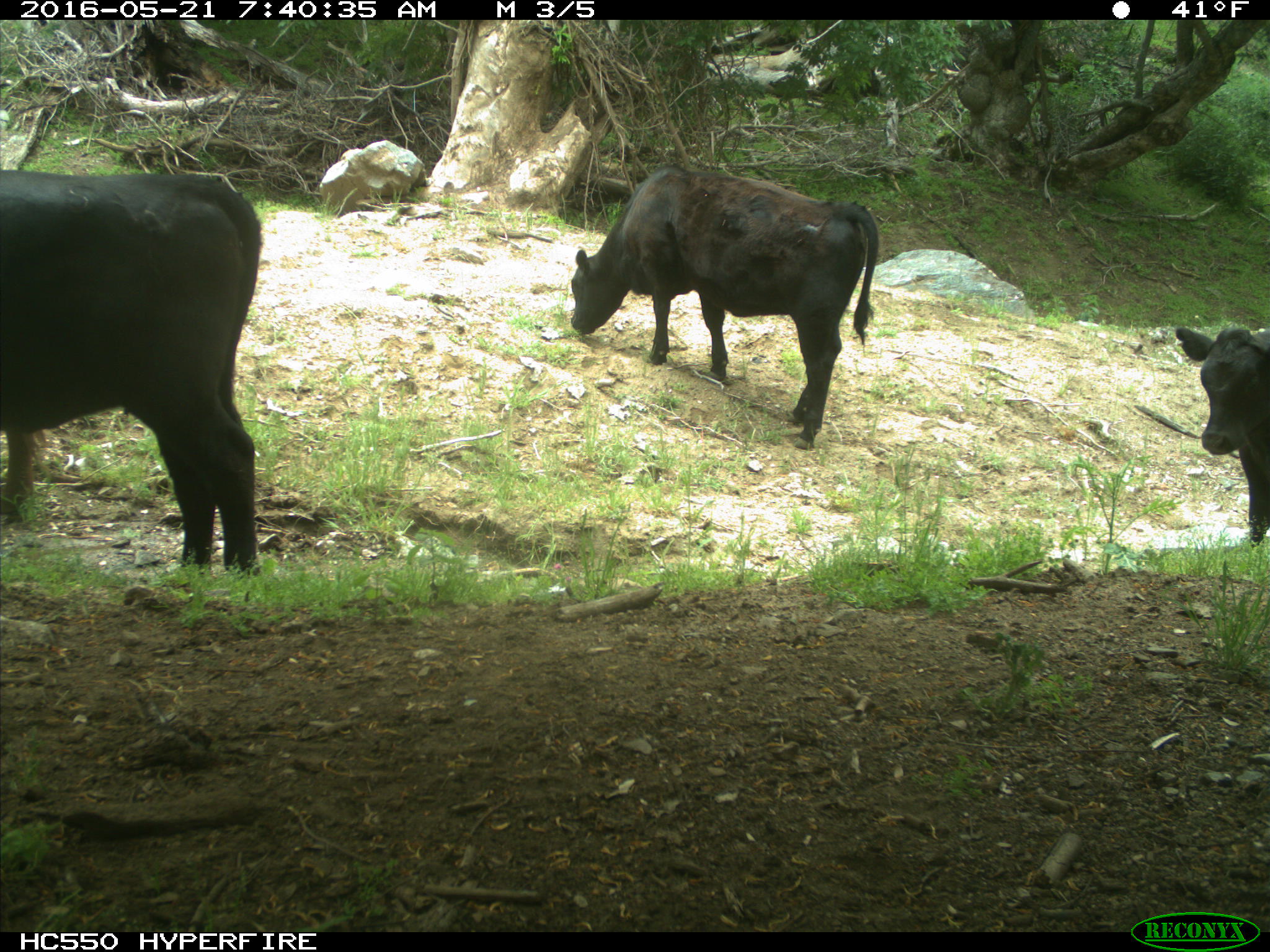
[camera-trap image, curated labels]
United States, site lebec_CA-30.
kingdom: Animalia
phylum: Chordata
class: Mammalia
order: Artiodactyla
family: Bovidae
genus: Bos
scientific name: Bos taurus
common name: domestic cow